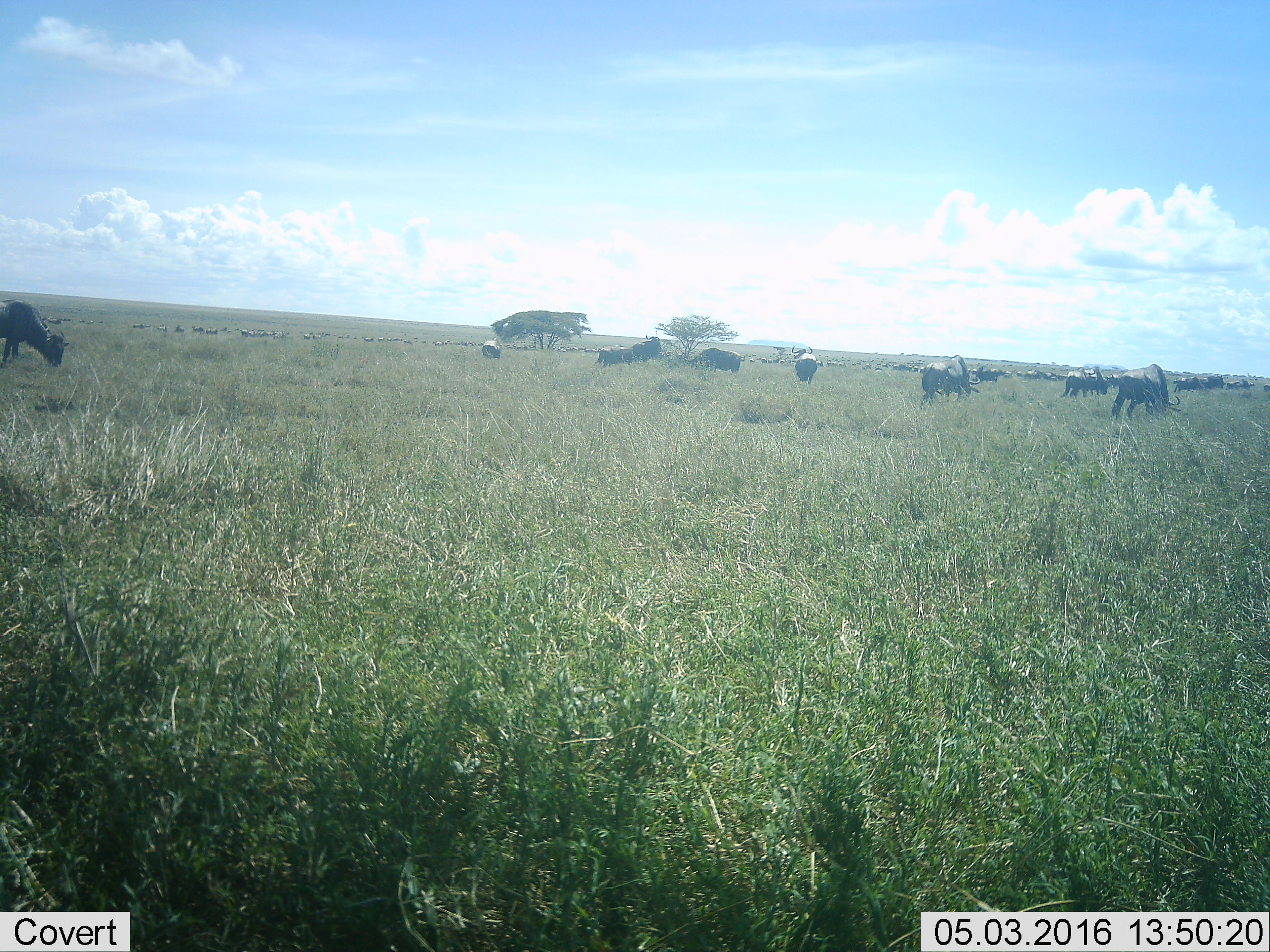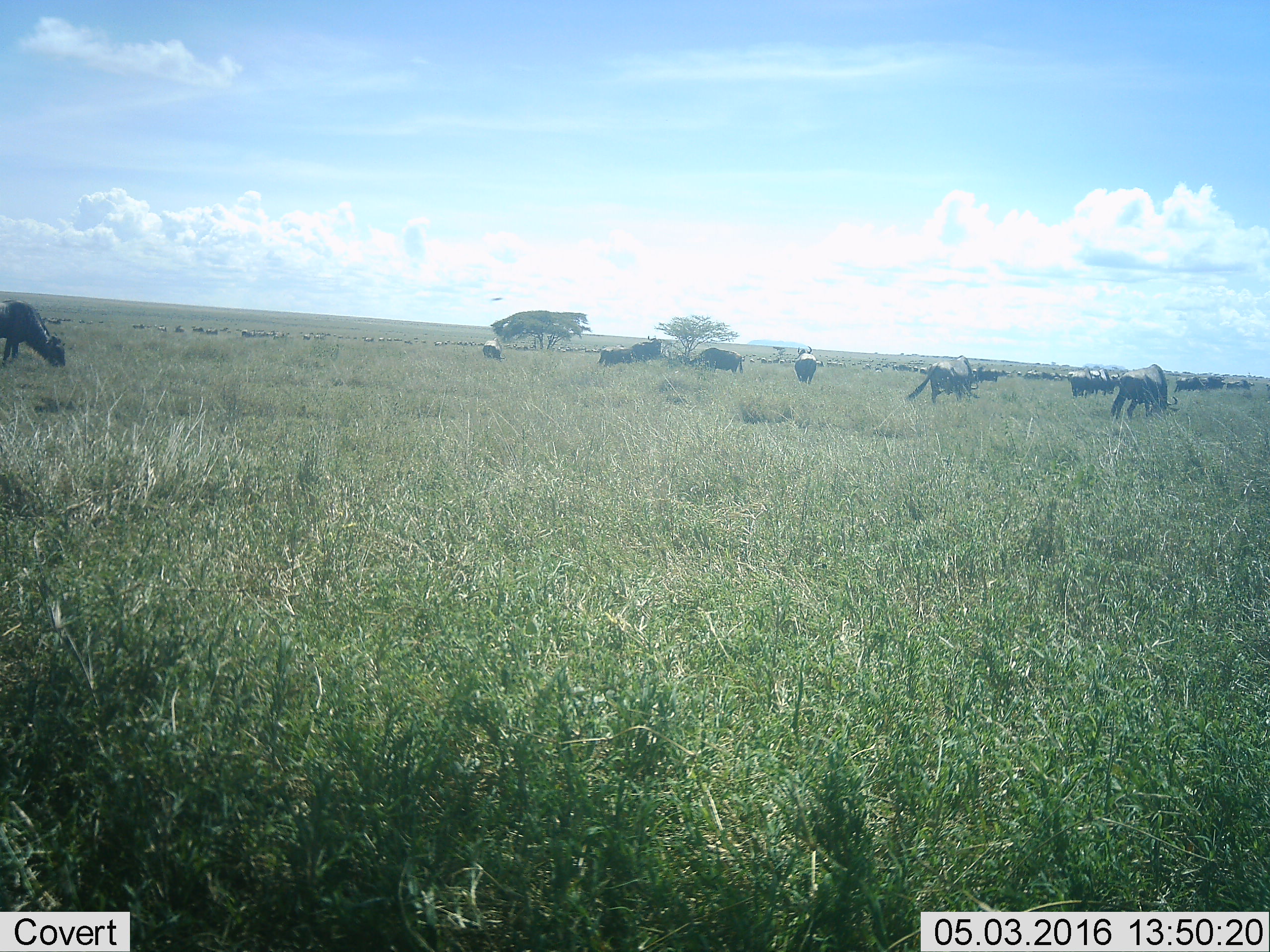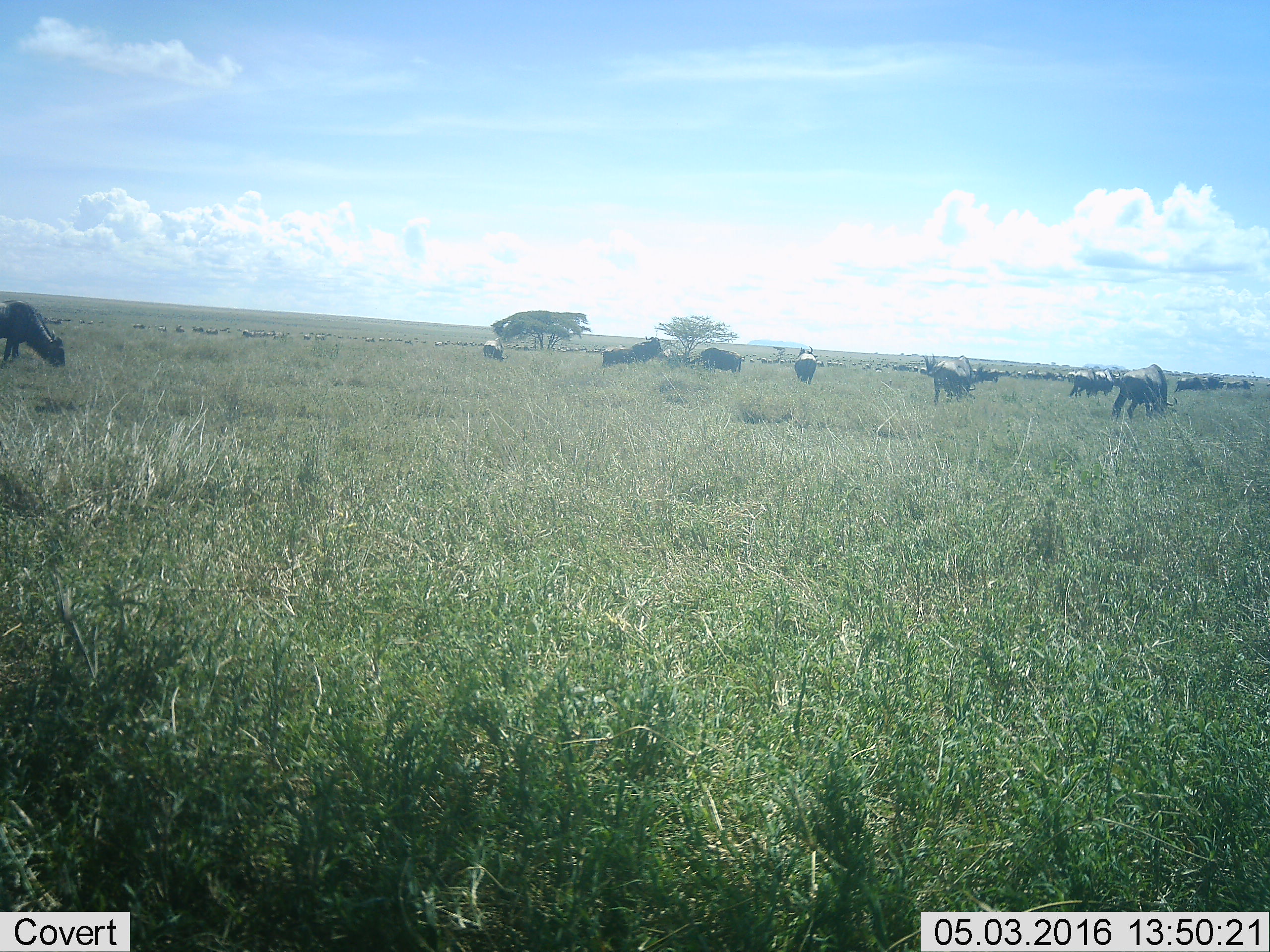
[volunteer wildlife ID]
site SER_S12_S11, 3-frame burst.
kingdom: Animalia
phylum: Chordata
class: Mammalia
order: Artiodactyla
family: Bovidae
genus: Connochaetes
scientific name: Connochaetes taurinus taurinus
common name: blue wildebeest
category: wildebeestblue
Wildebeestblue (blue wildebeest) (Connochaetes taurinus taurinus), count 51+. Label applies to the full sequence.